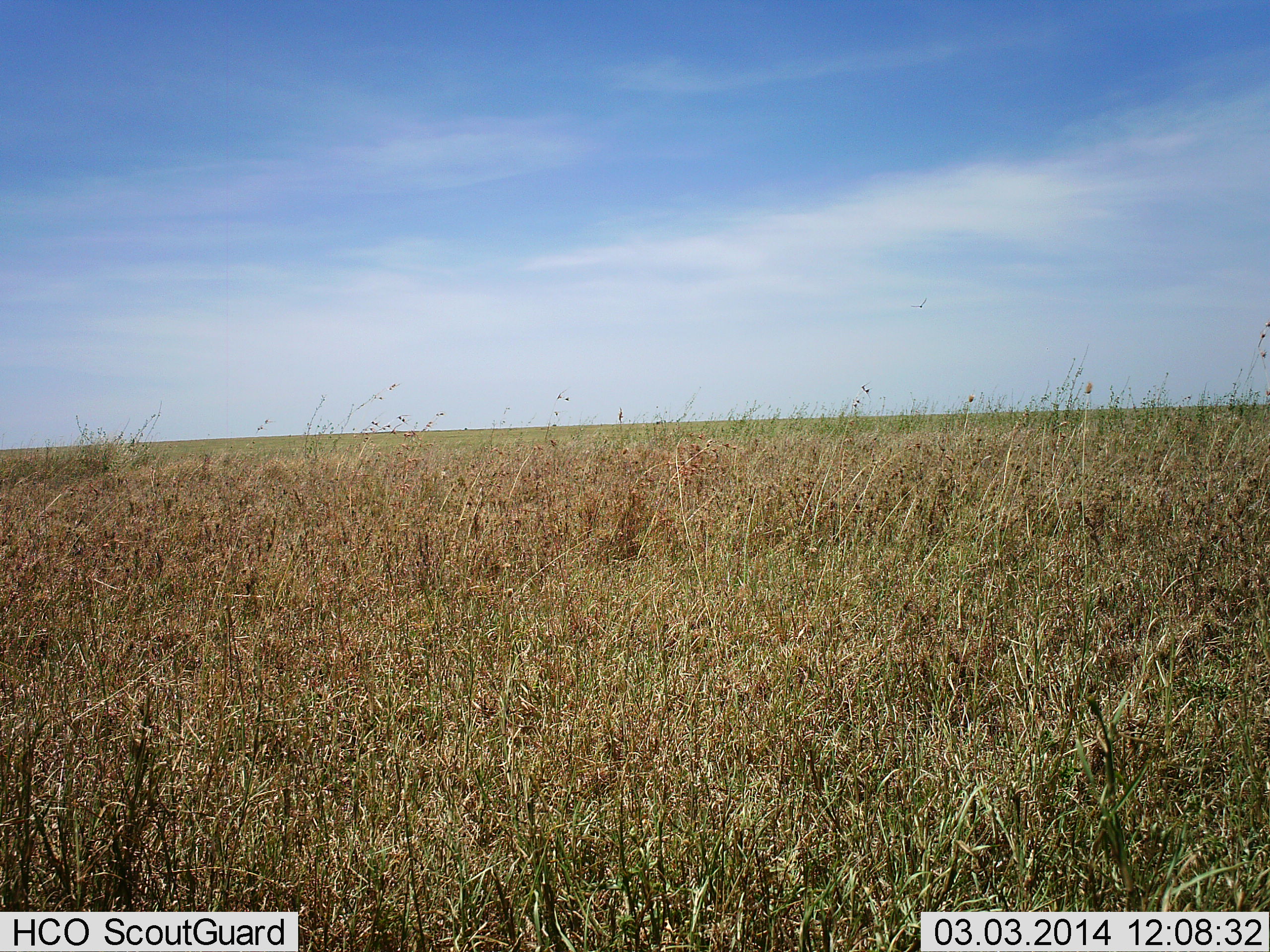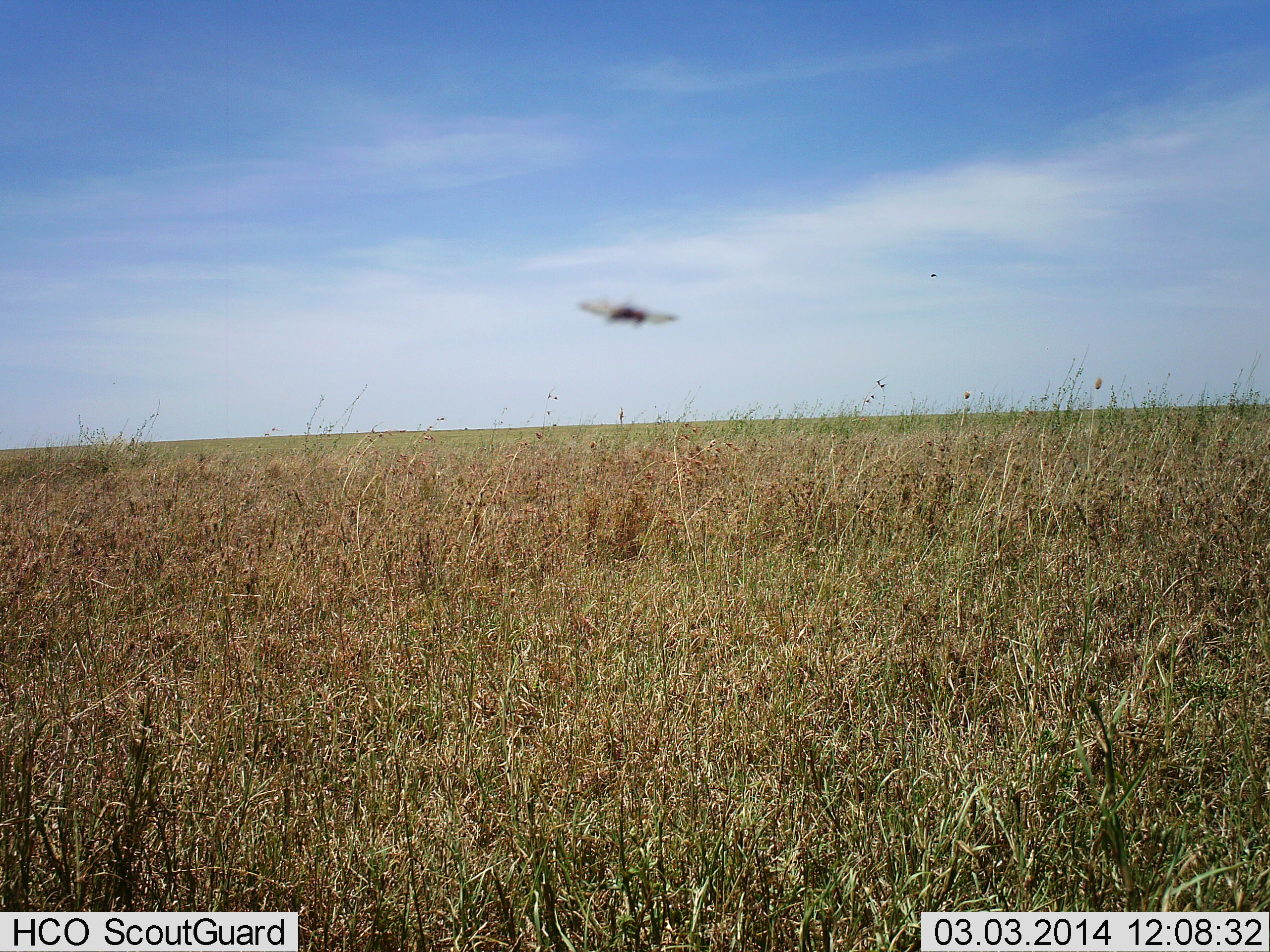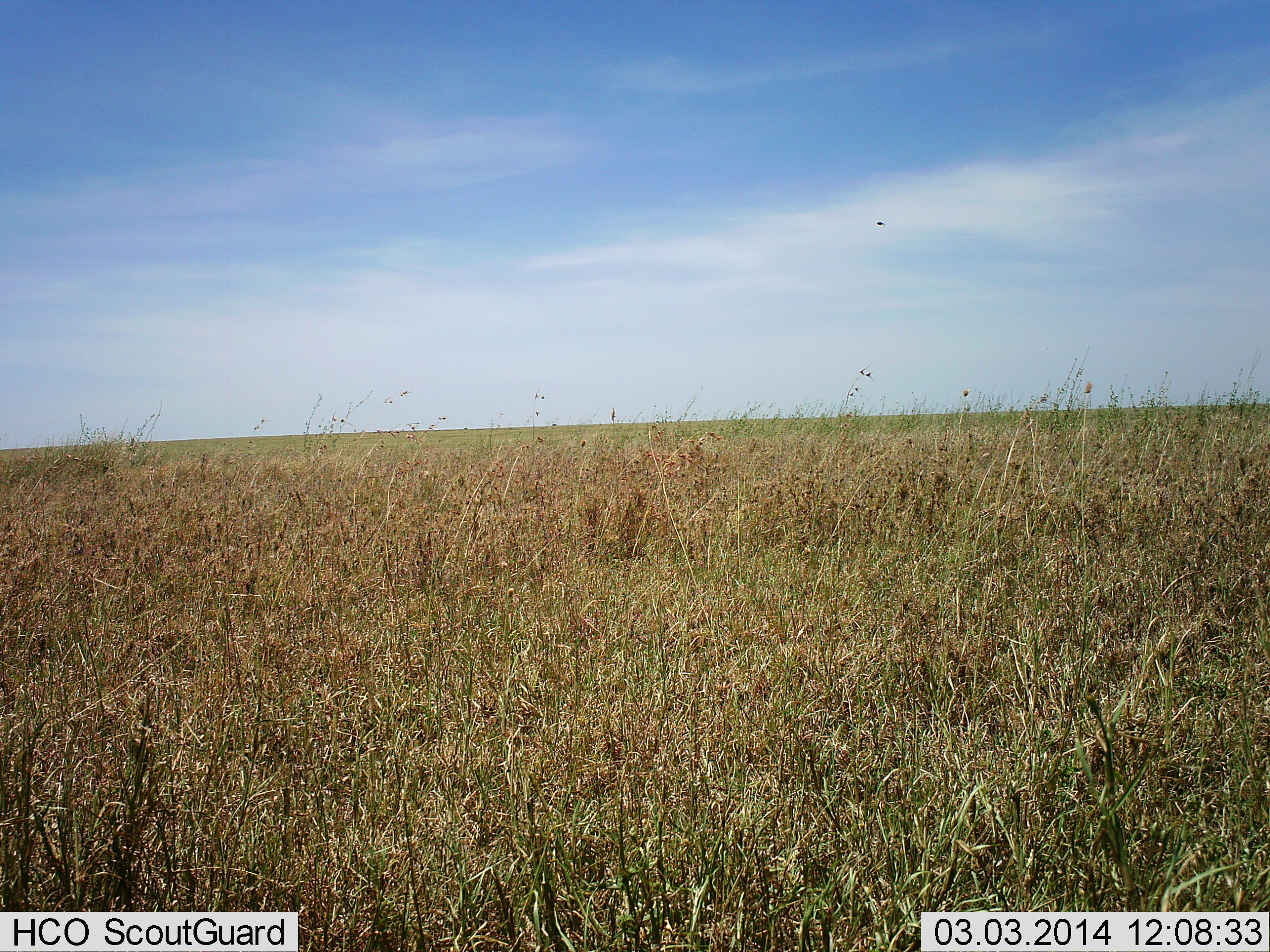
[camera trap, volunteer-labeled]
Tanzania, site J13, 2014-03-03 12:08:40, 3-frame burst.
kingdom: Animalia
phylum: Arthropoda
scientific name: Arthropoda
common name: arthropods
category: insectspider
Insectspider (arthropods) (Arthropoda), count 1. Behavior (volunteer vote fractions): standing 10%, resting 0%, moving 90%, interacting 0%. Young present (vote fraction): 0%. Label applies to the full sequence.